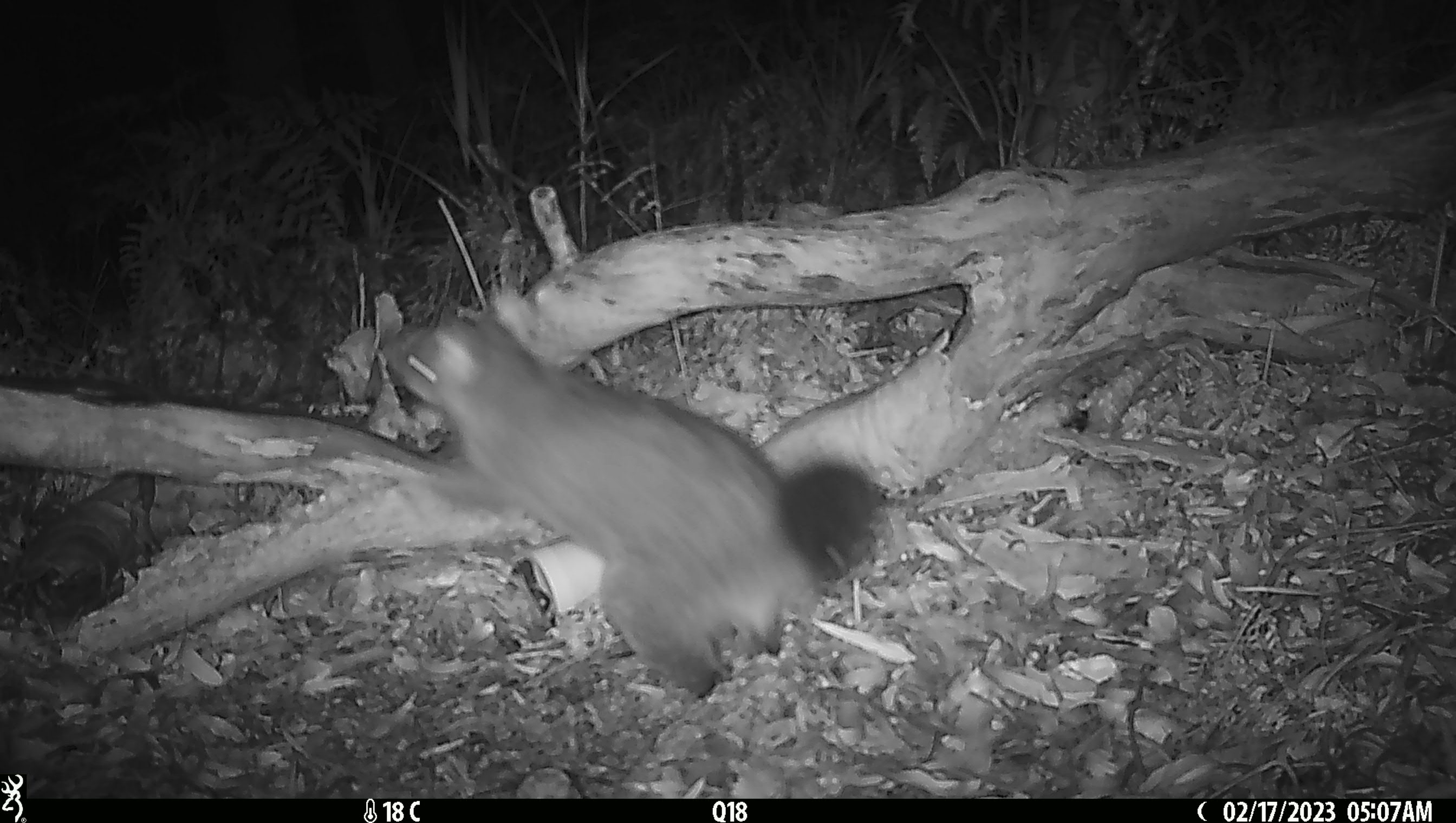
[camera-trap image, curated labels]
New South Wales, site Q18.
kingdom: Animalia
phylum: Chordata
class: Mammalia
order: Diprotodontia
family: Phalangeridae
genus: Trichosurus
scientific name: Trichosurus vulpecula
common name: common brushtail possum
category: possum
Possum (common brushtail possum) (Trichosurus vulpecula).